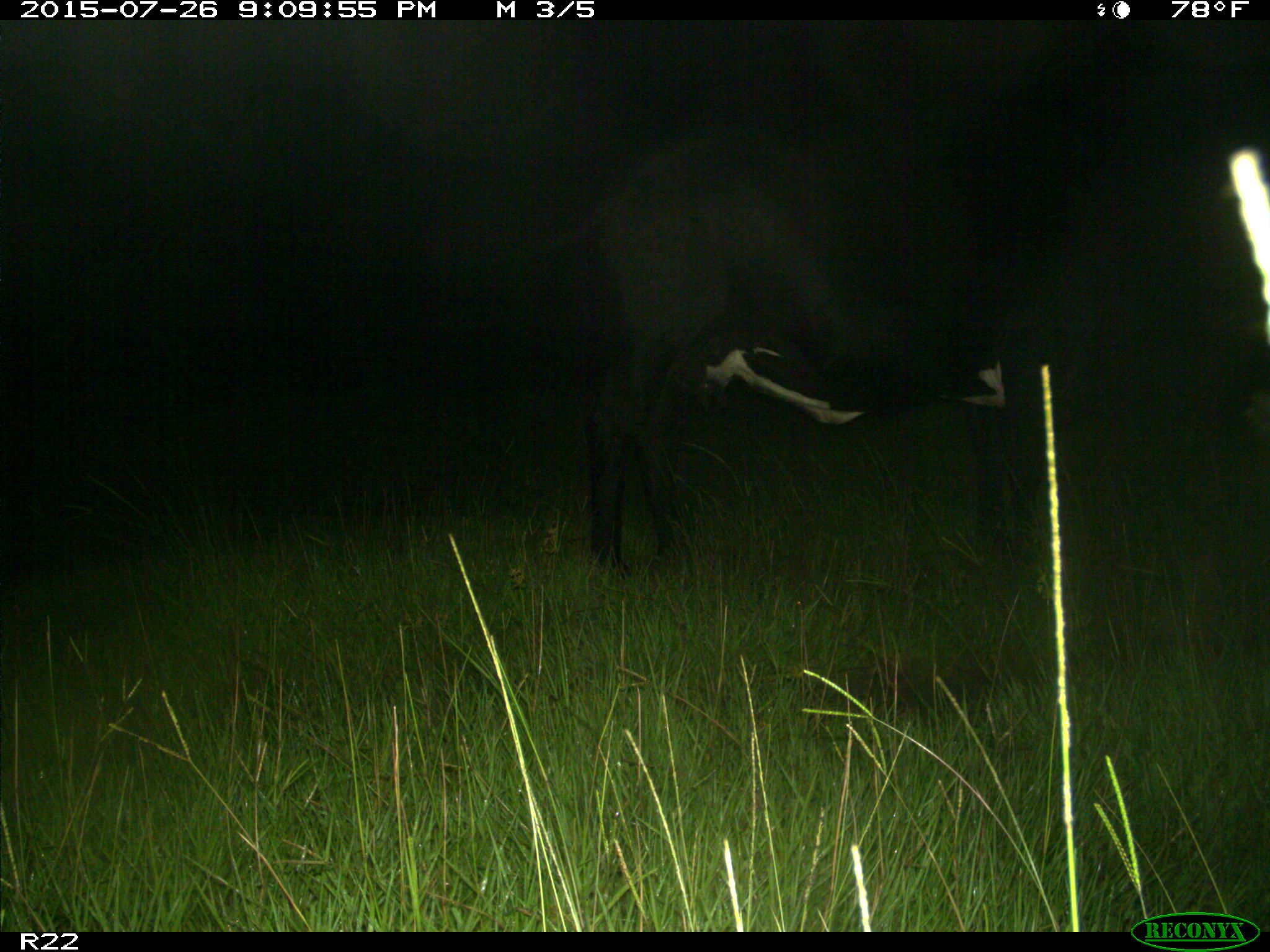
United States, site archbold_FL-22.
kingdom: Animalia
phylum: Chordata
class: Mammalia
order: Artiodactyla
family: Bovidae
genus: Bos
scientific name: Bos taurus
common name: domestic cow